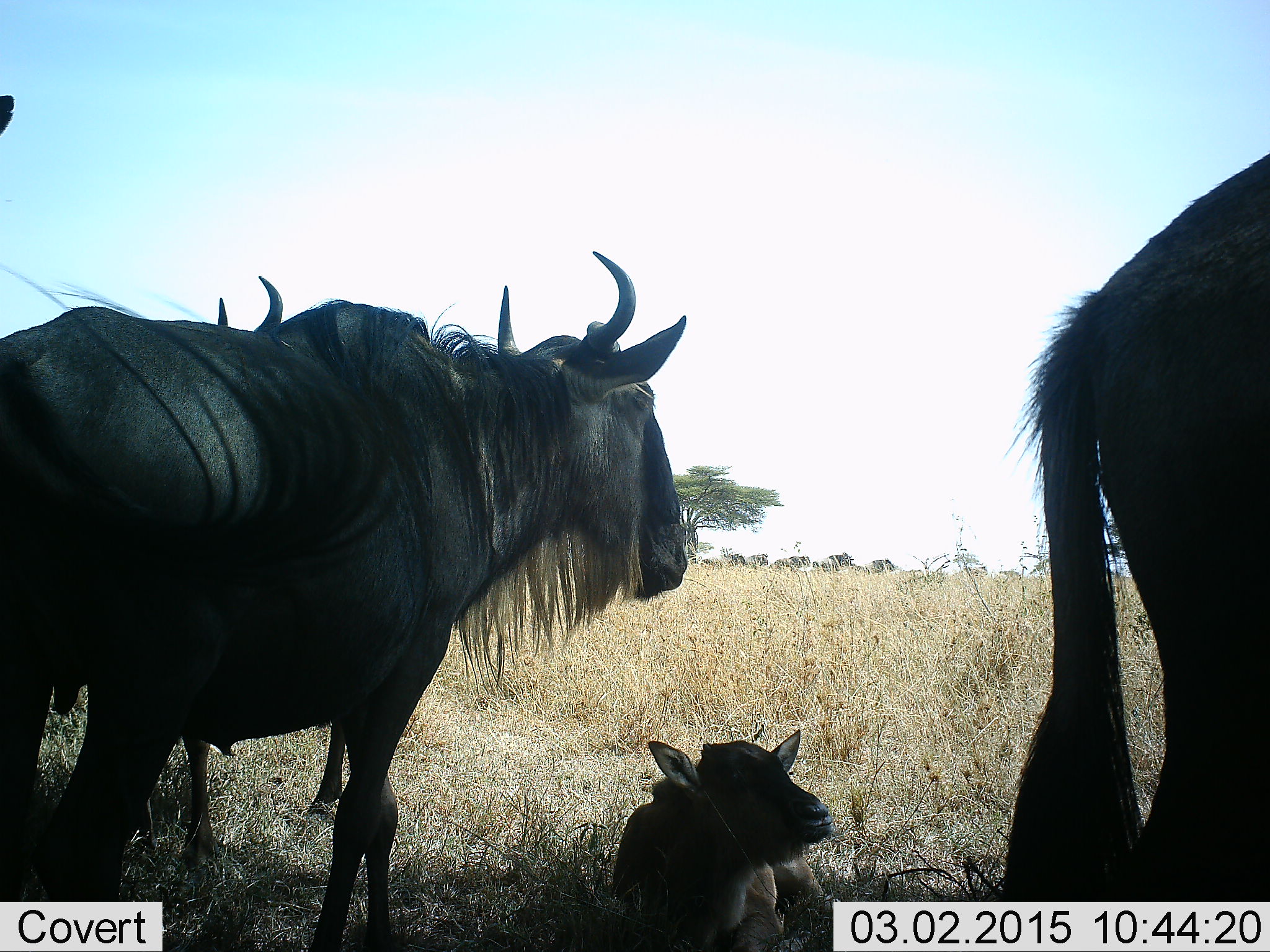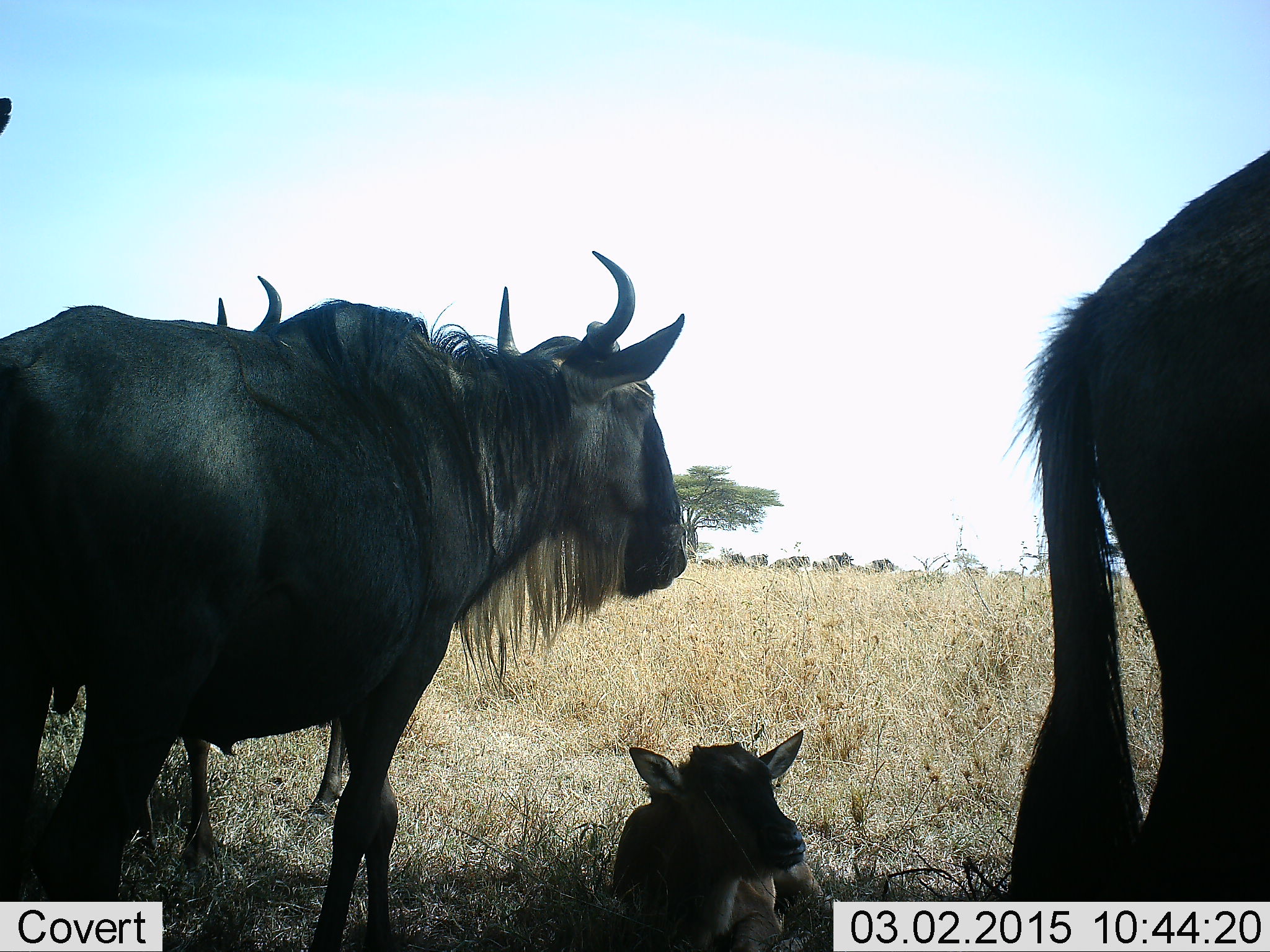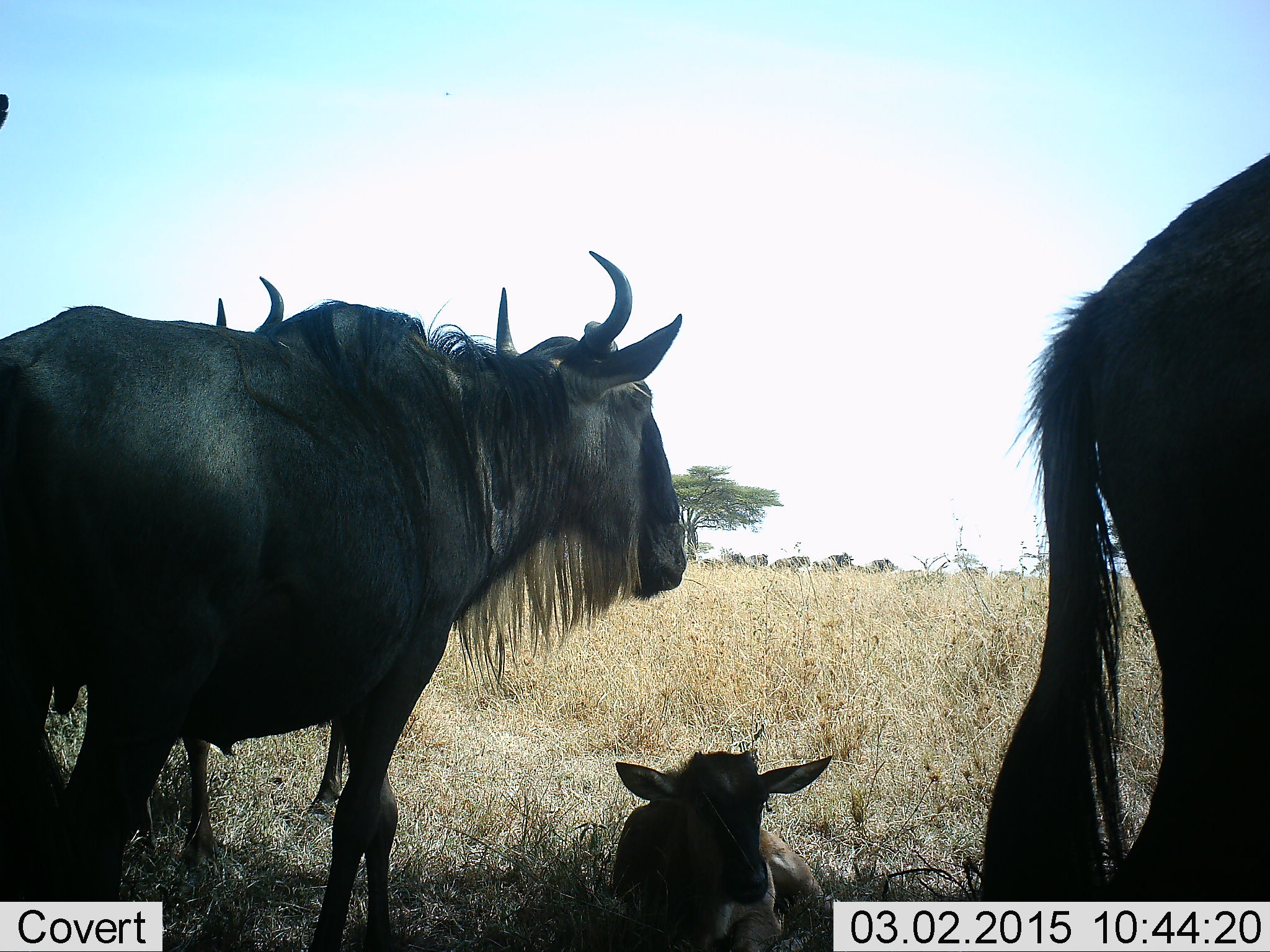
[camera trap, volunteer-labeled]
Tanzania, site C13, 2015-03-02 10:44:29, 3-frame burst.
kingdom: Animalia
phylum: Chordata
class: Mammalia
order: Artiodactyla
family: Bovidae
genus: Connochaetes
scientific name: Connochaetes taurinus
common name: blue wildebeest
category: wildebeest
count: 4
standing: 100%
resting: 100%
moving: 0%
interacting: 10%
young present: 90%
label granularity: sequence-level